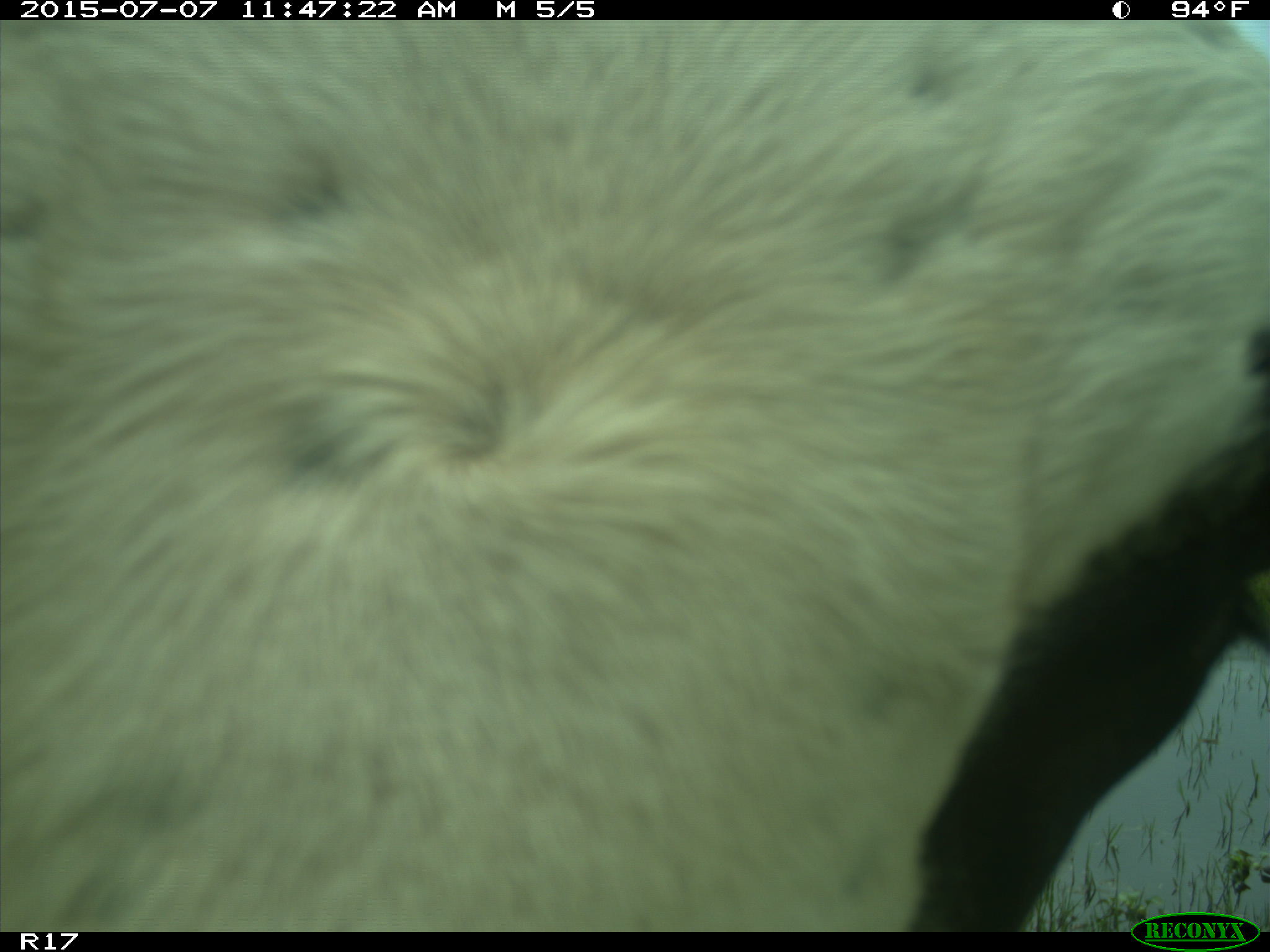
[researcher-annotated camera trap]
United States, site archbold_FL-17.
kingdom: Animalia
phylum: Chordata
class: Mammalia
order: Artiodactyla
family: Bovidae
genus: Bos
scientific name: Bos taurus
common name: domestic cow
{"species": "Bos taurus (domestic cow)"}